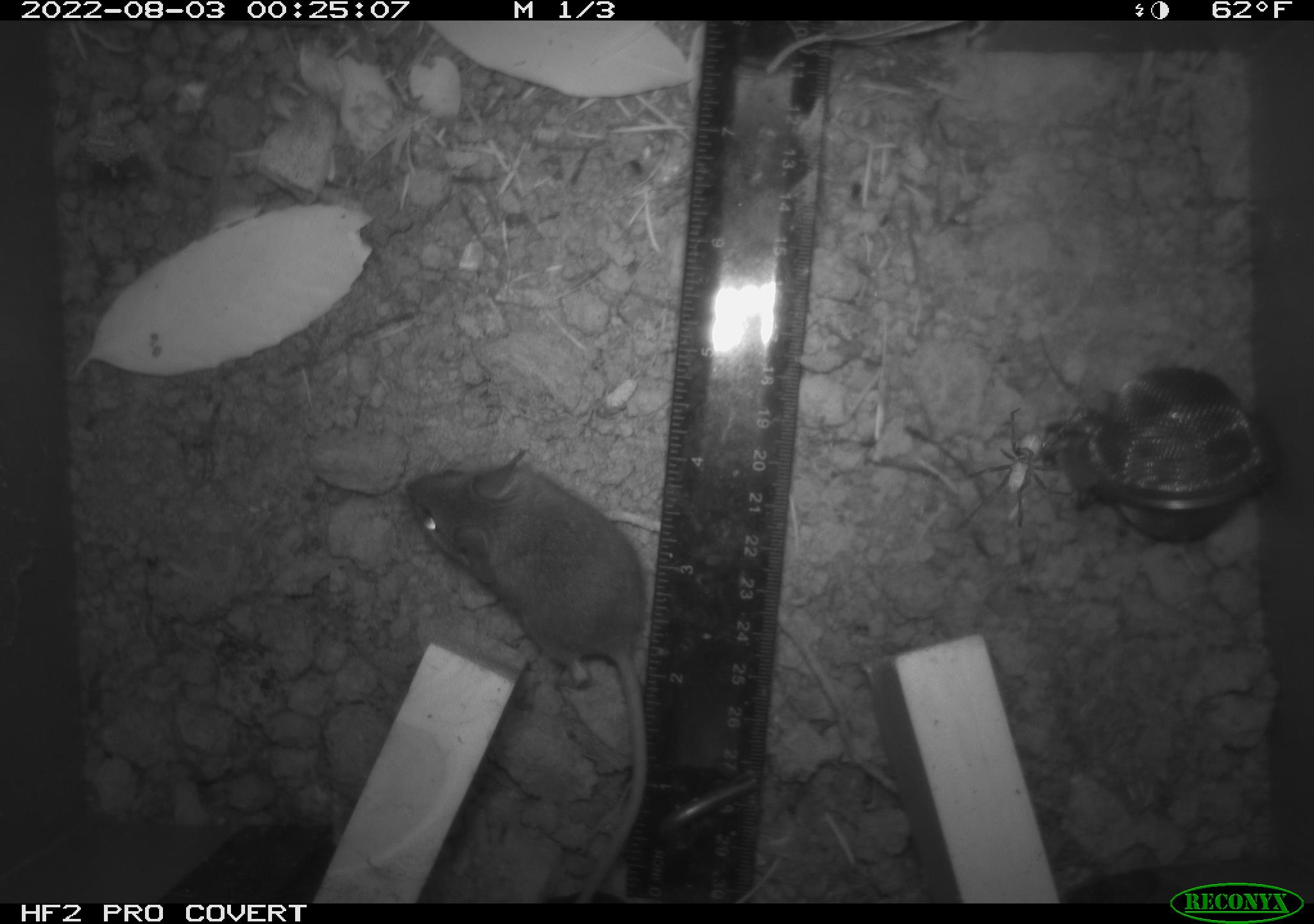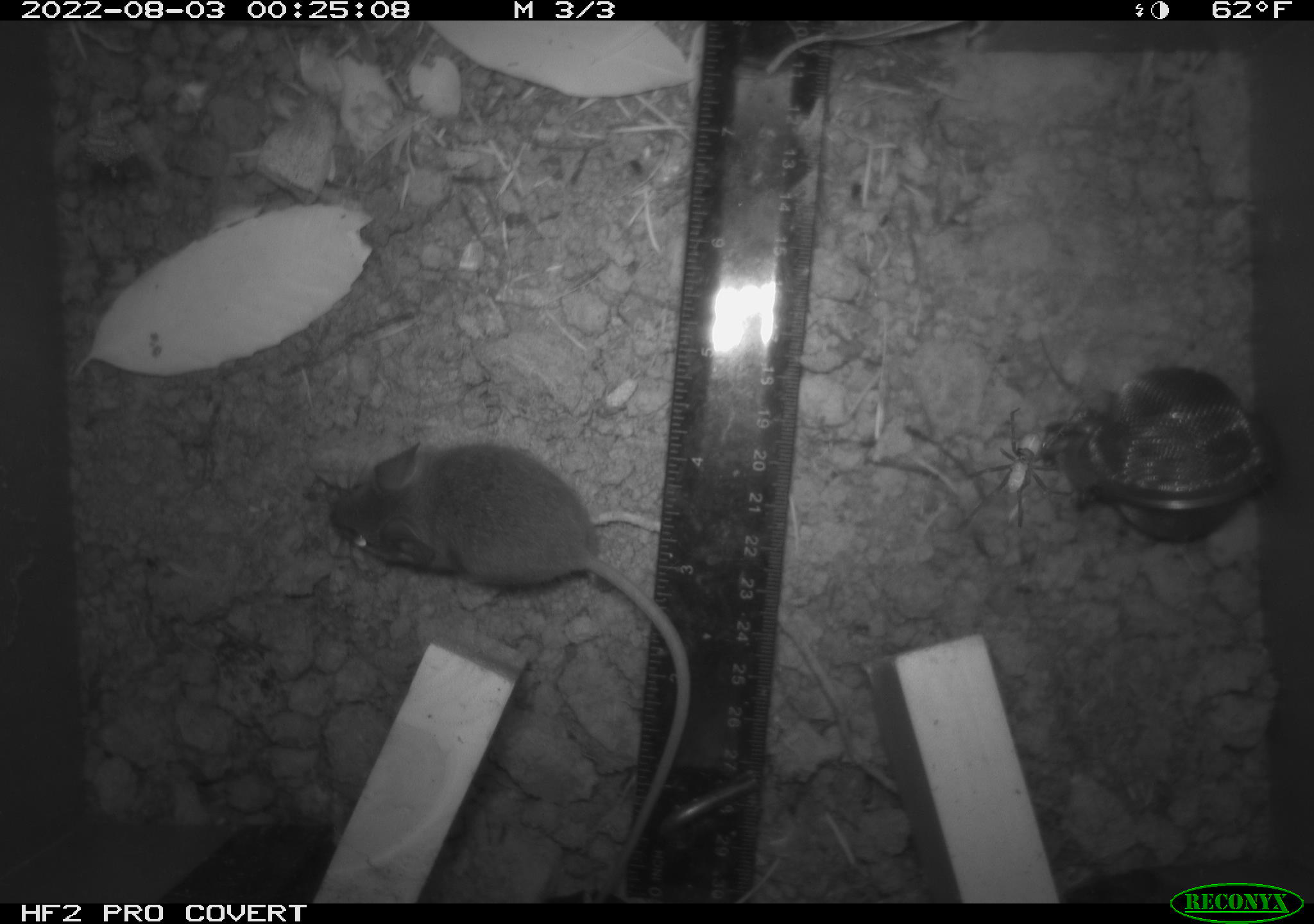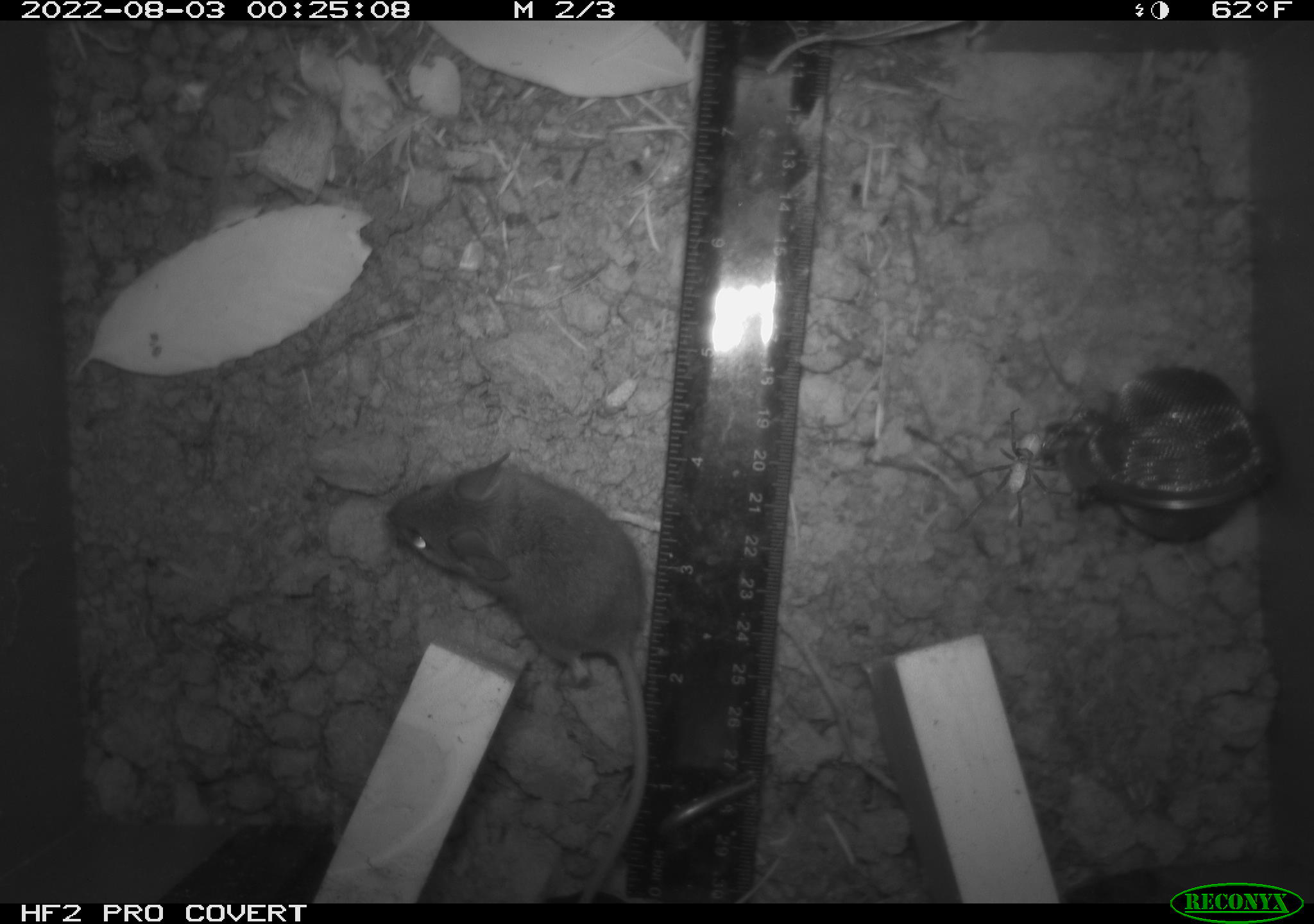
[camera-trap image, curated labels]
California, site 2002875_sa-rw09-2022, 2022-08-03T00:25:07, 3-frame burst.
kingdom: Animalia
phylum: Chordata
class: Mammalia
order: Rodentia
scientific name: Rodentia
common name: rodent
Rodent (Rodentia).